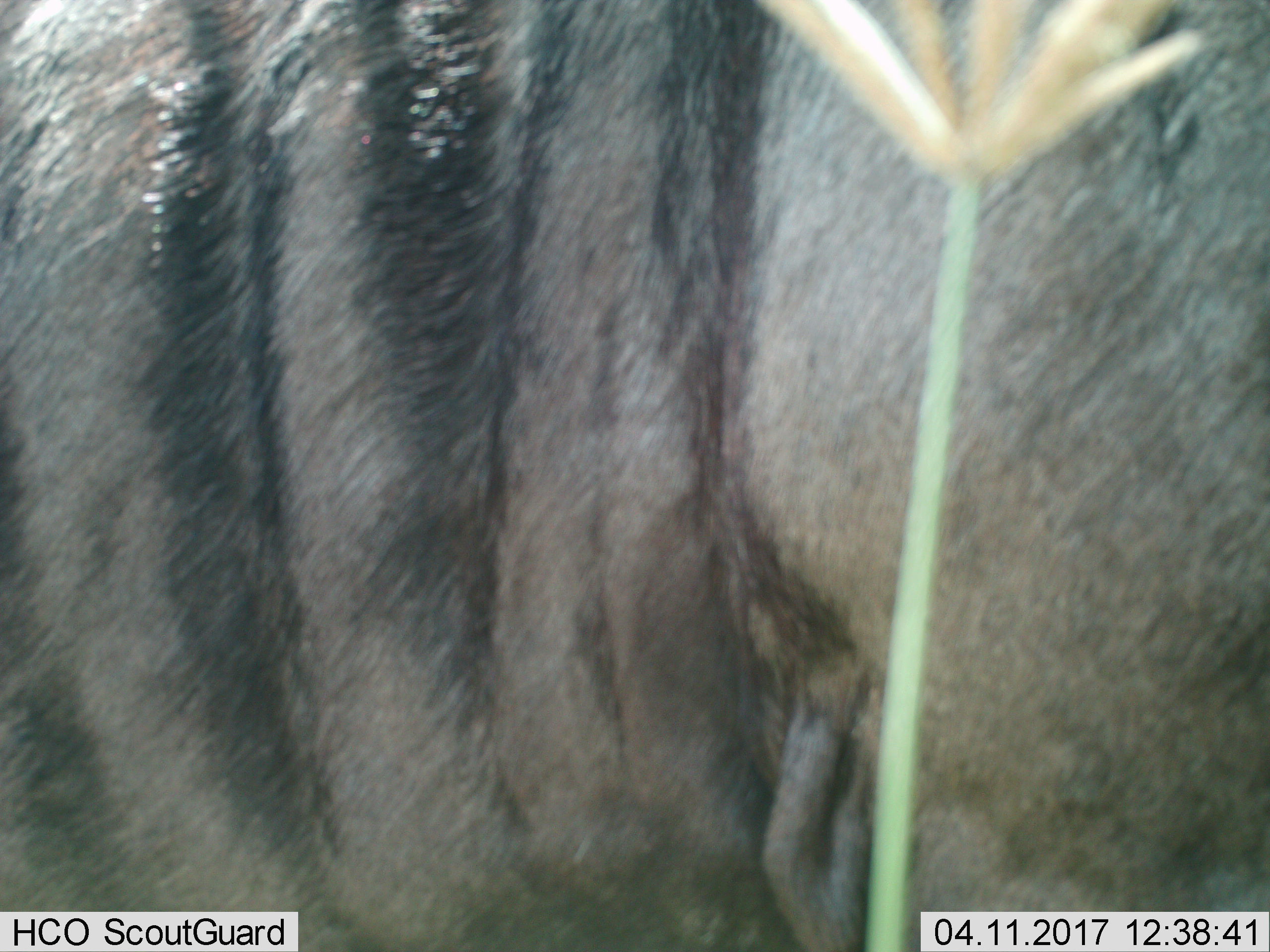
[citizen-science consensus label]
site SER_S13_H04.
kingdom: Animalia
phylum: Chordata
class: Mammalia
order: Artiodactyla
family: Bovidae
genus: Connochaetes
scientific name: Connochaetes taurinus taurinus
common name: blue wildebeest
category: wildebeestblue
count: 1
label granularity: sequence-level